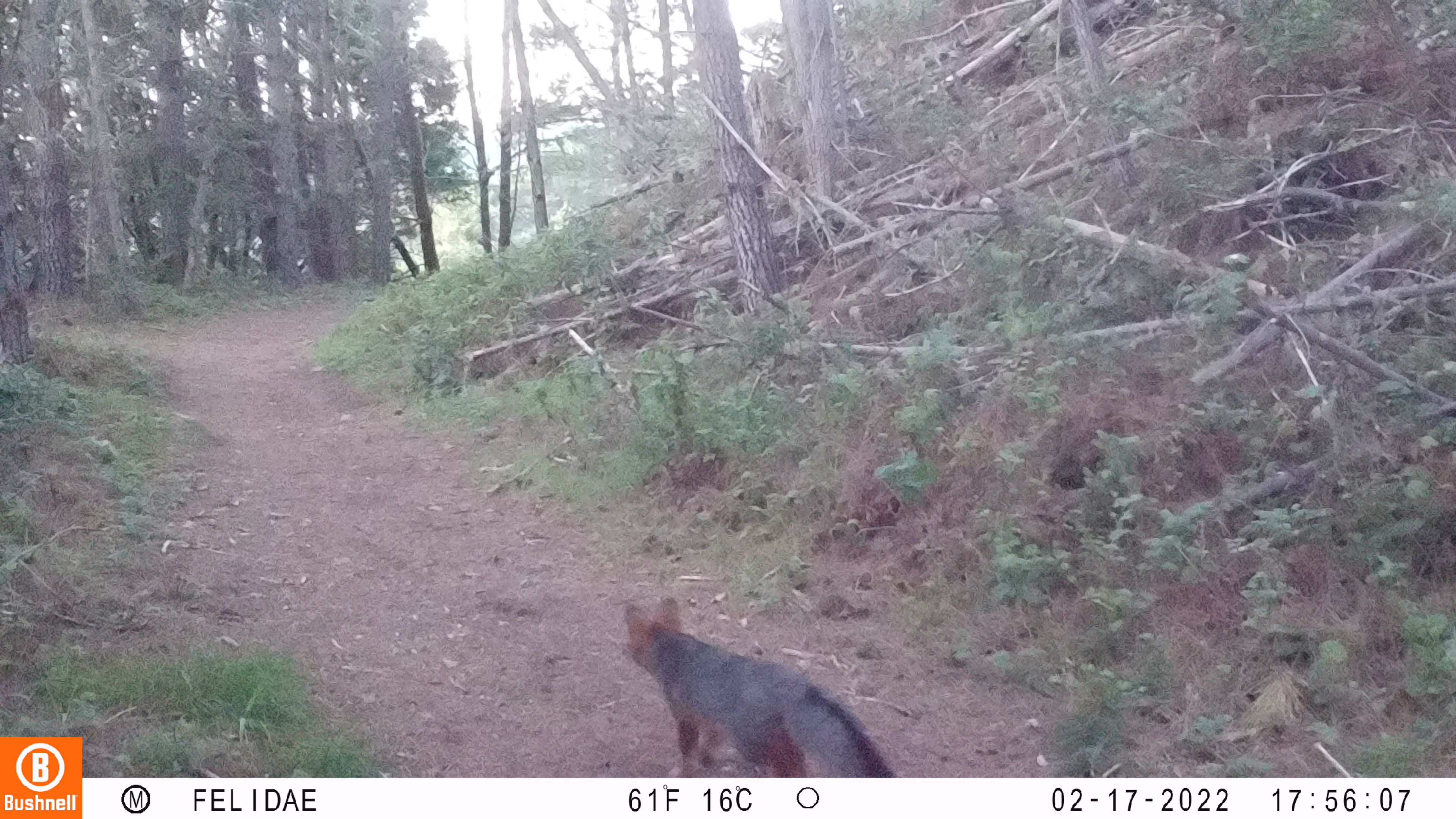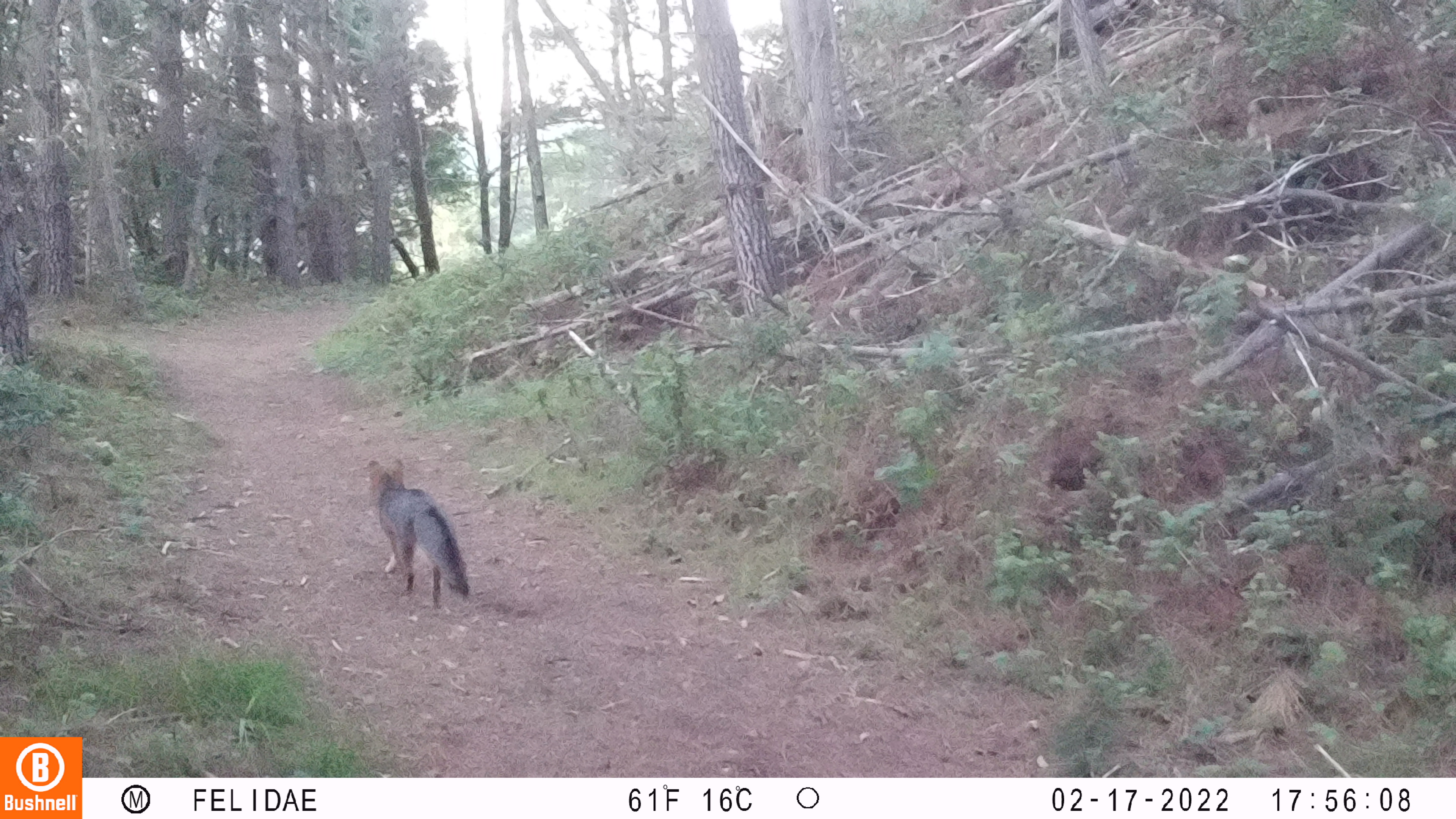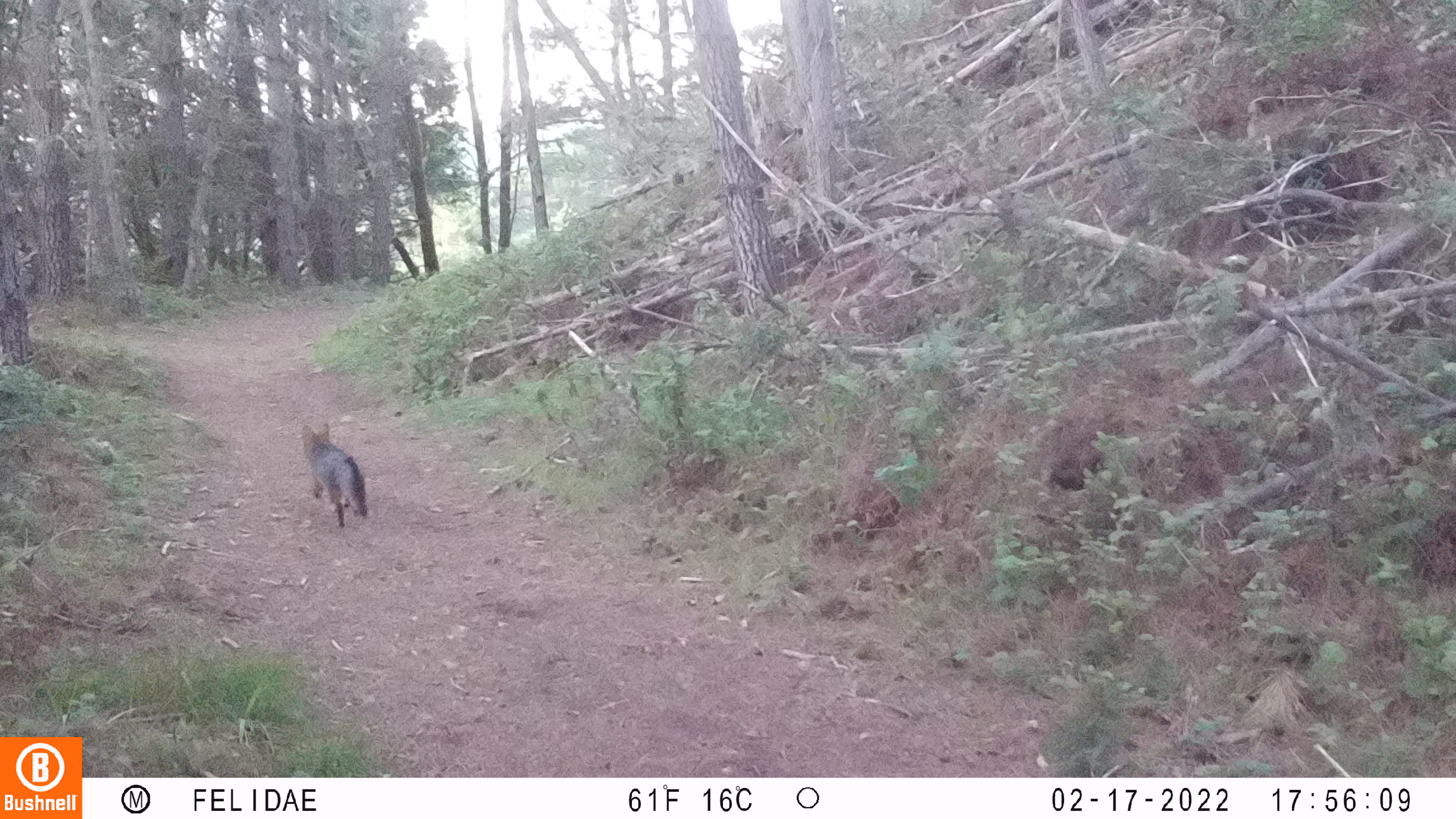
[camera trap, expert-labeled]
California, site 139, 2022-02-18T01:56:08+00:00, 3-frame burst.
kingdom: Animalia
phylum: Chordata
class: Mammalia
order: Carnivora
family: Canidae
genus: Urocyon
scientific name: Urocyon cinereoargenteus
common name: gray fox